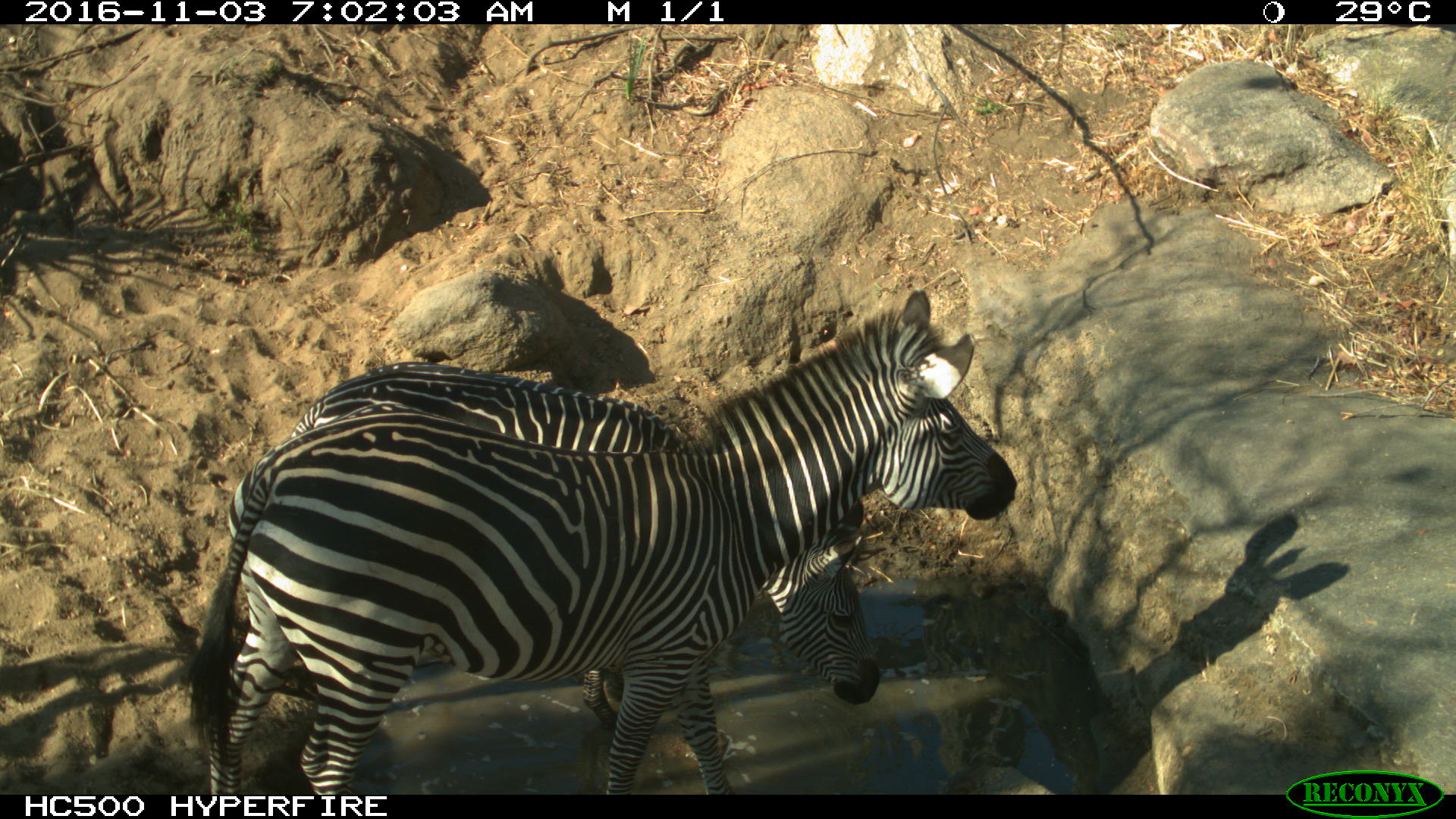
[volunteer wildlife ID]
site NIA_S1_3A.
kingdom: Animalia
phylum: Chordata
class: Mammalia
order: Perissodactyla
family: Equidae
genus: Equus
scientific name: Equus quagga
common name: plains zebra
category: zebraplains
Zebraplains (plains zebra) (Equus quagga), count 2. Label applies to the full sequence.